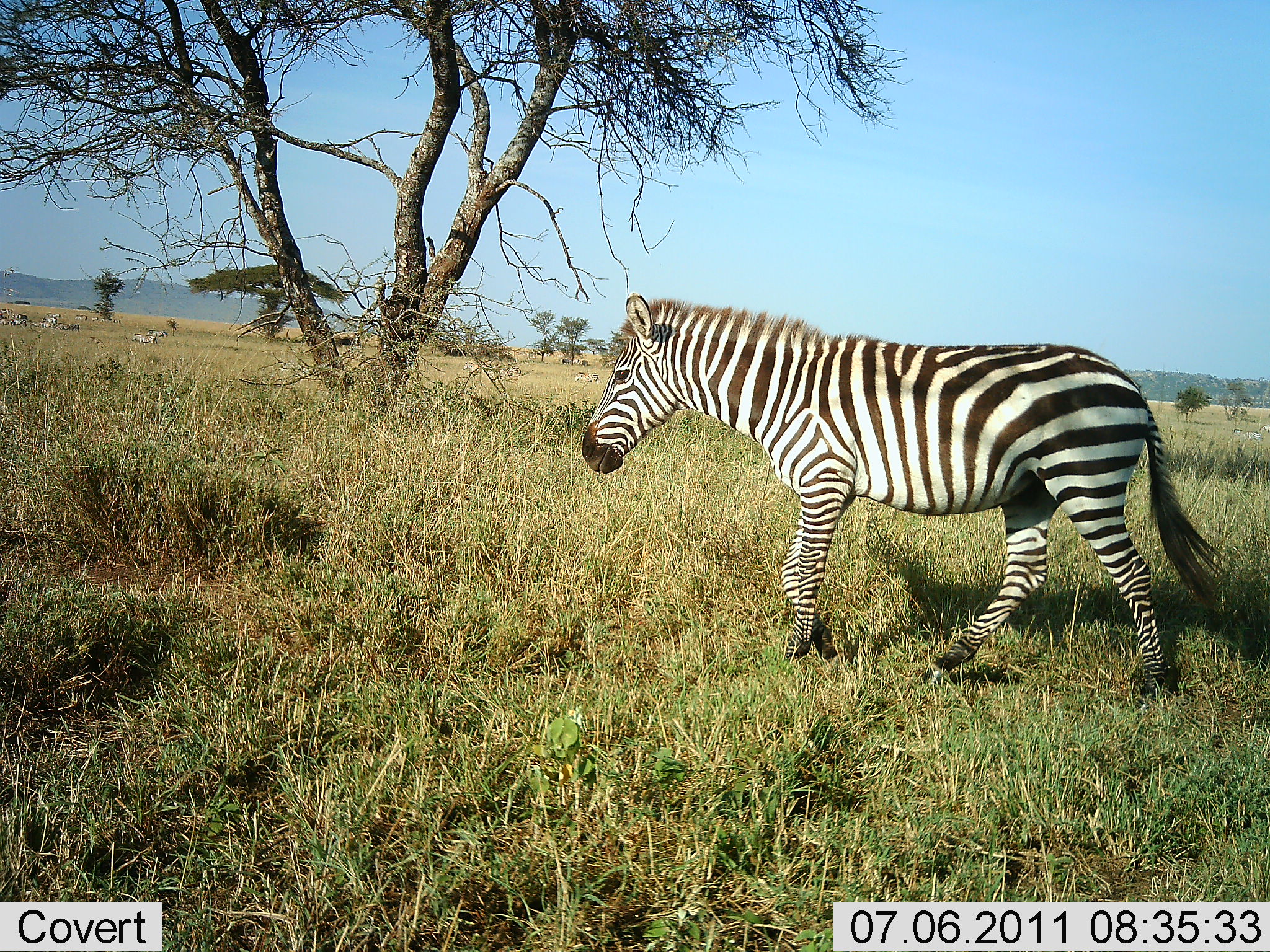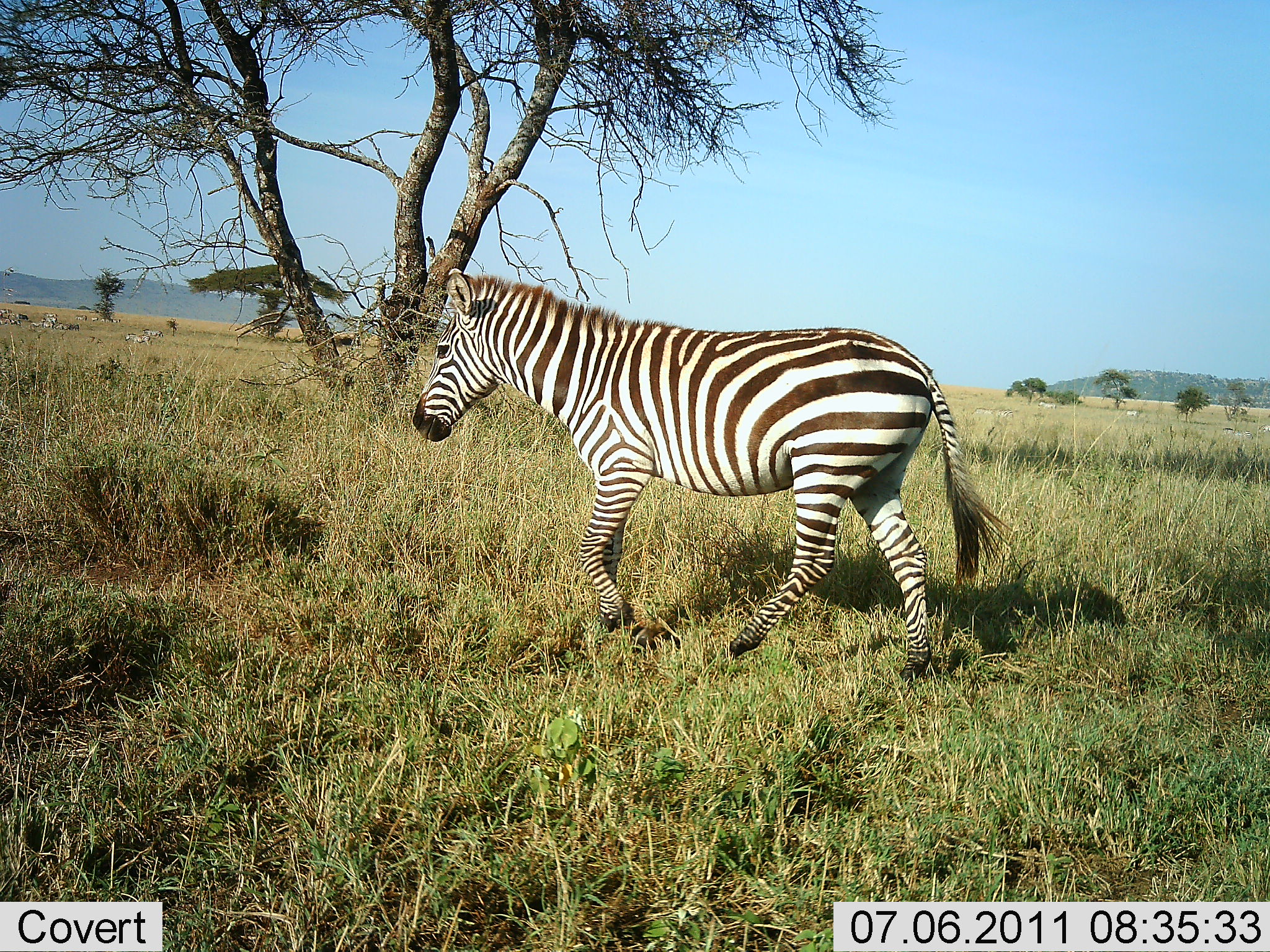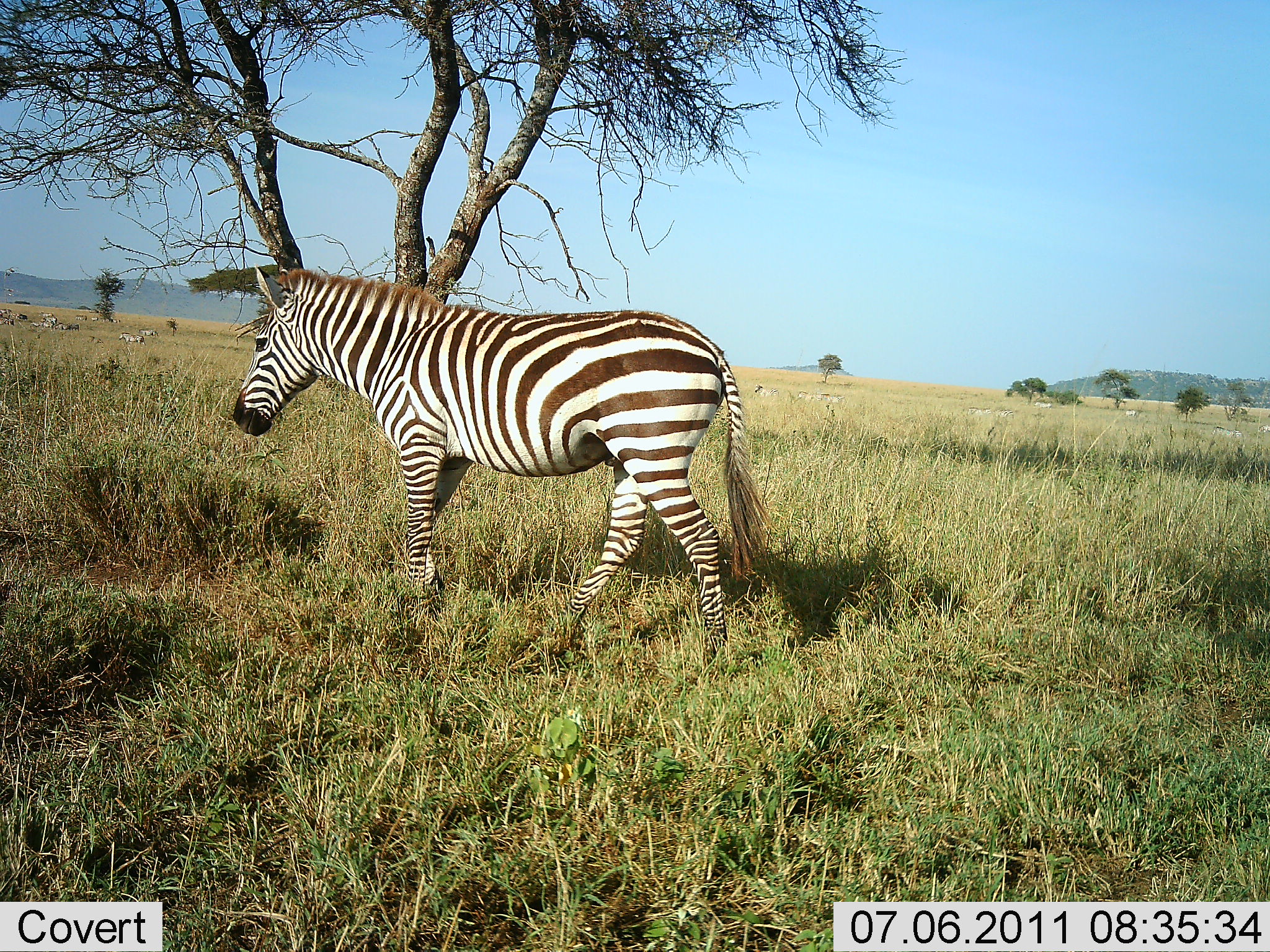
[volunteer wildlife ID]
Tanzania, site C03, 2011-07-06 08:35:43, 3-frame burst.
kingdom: Animalia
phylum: Chordata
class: Mammalia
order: Perissodactyla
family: Equidae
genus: Equus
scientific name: Equus quagga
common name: plains zebra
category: zebra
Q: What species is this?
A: Zebra (plains zebra) (Equus quagga).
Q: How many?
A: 1.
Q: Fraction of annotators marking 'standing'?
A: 8%.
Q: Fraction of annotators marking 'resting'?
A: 0%.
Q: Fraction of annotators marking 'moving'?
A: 100%.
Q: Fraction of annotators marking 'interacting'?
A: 0%.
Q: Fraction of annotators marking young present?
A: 0%.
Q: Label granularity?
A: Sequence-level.